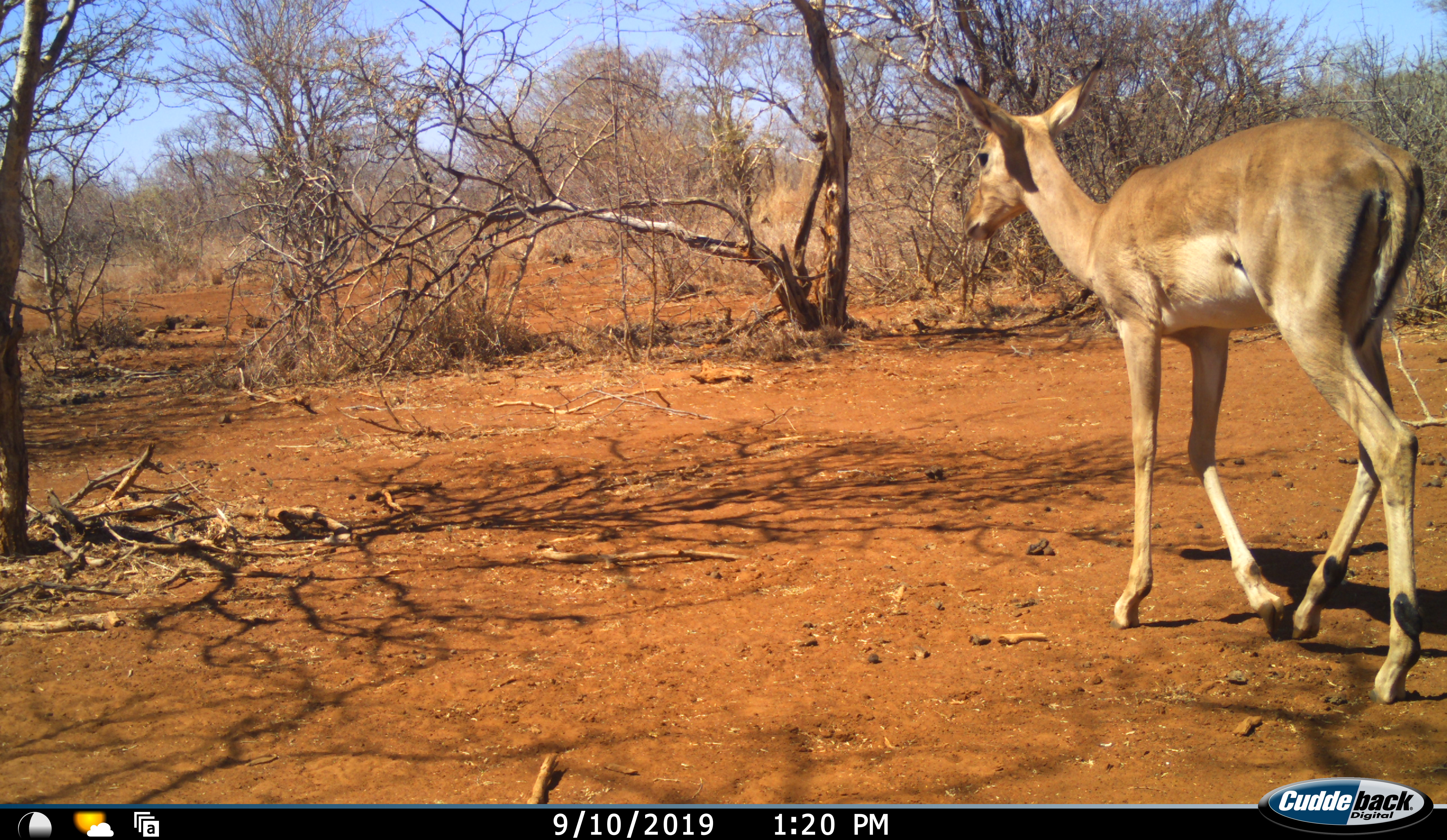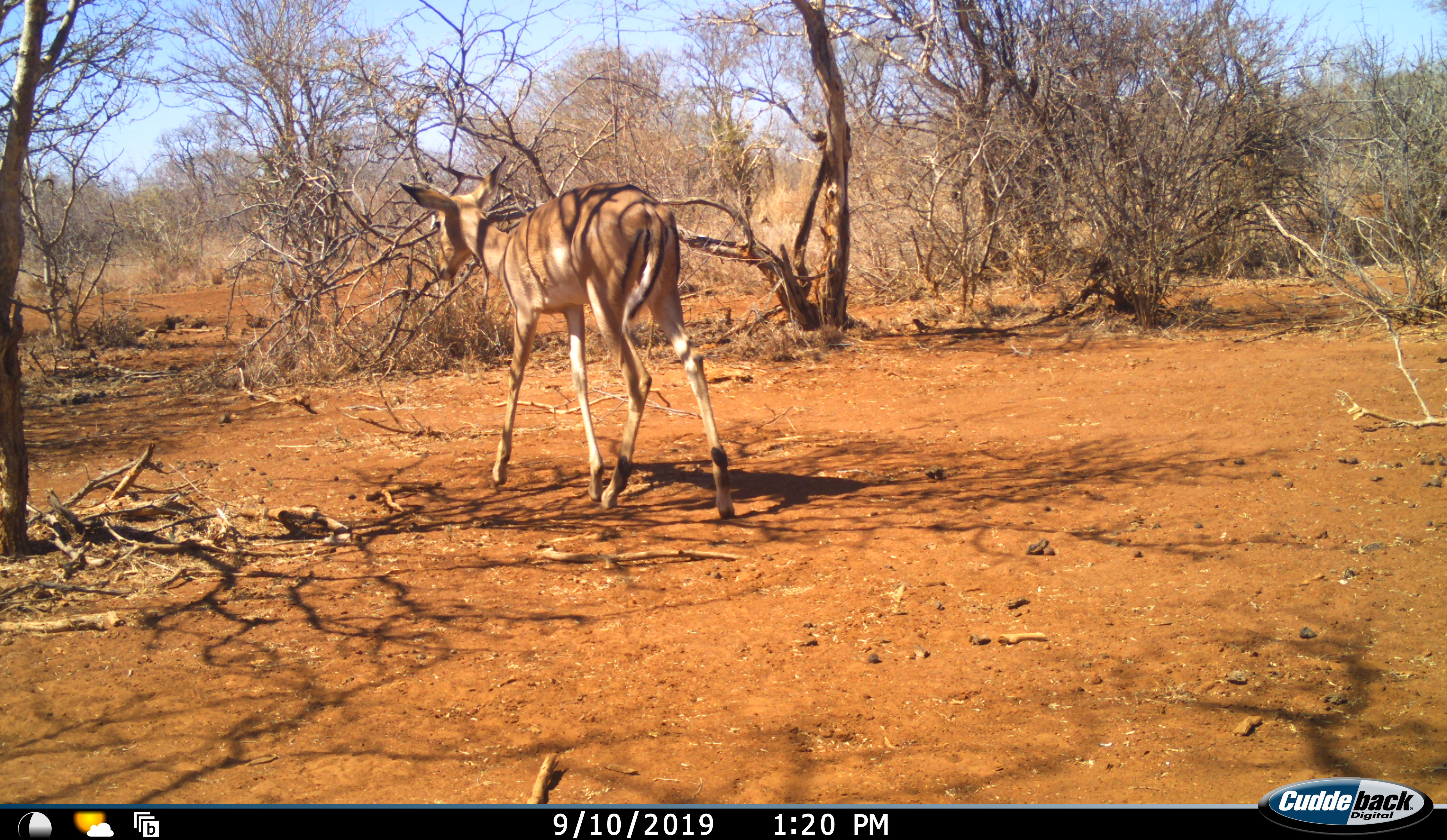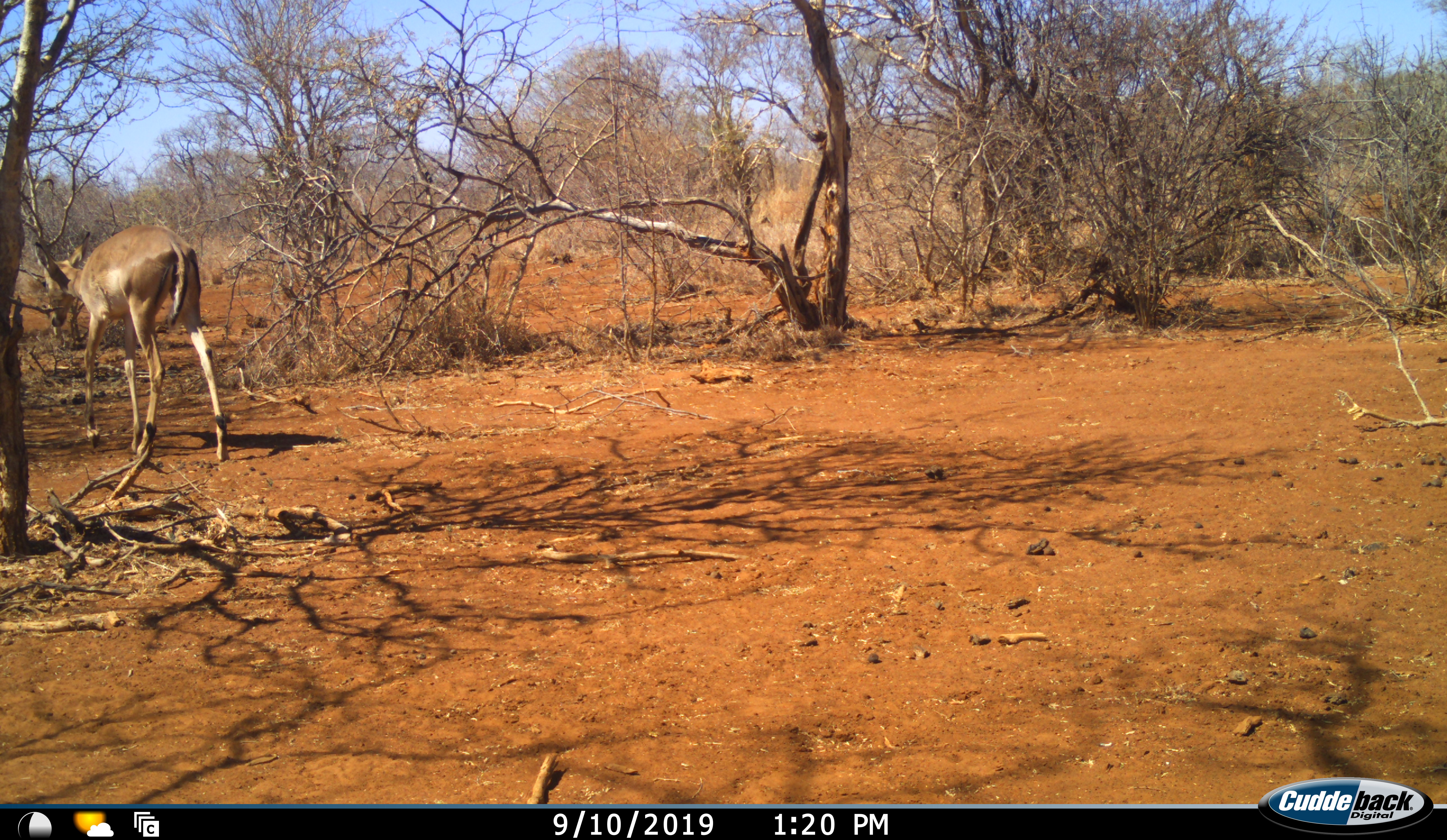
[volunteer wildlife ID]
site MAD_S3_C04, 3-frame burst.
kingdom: Animalia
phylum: Chordata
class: Mammalia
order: Artiodactyla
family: Bovidae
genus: Aepyceros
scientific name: Aepyceros melampus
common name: impala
Impala (Aepyceros melampus), count 1. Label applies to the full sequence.